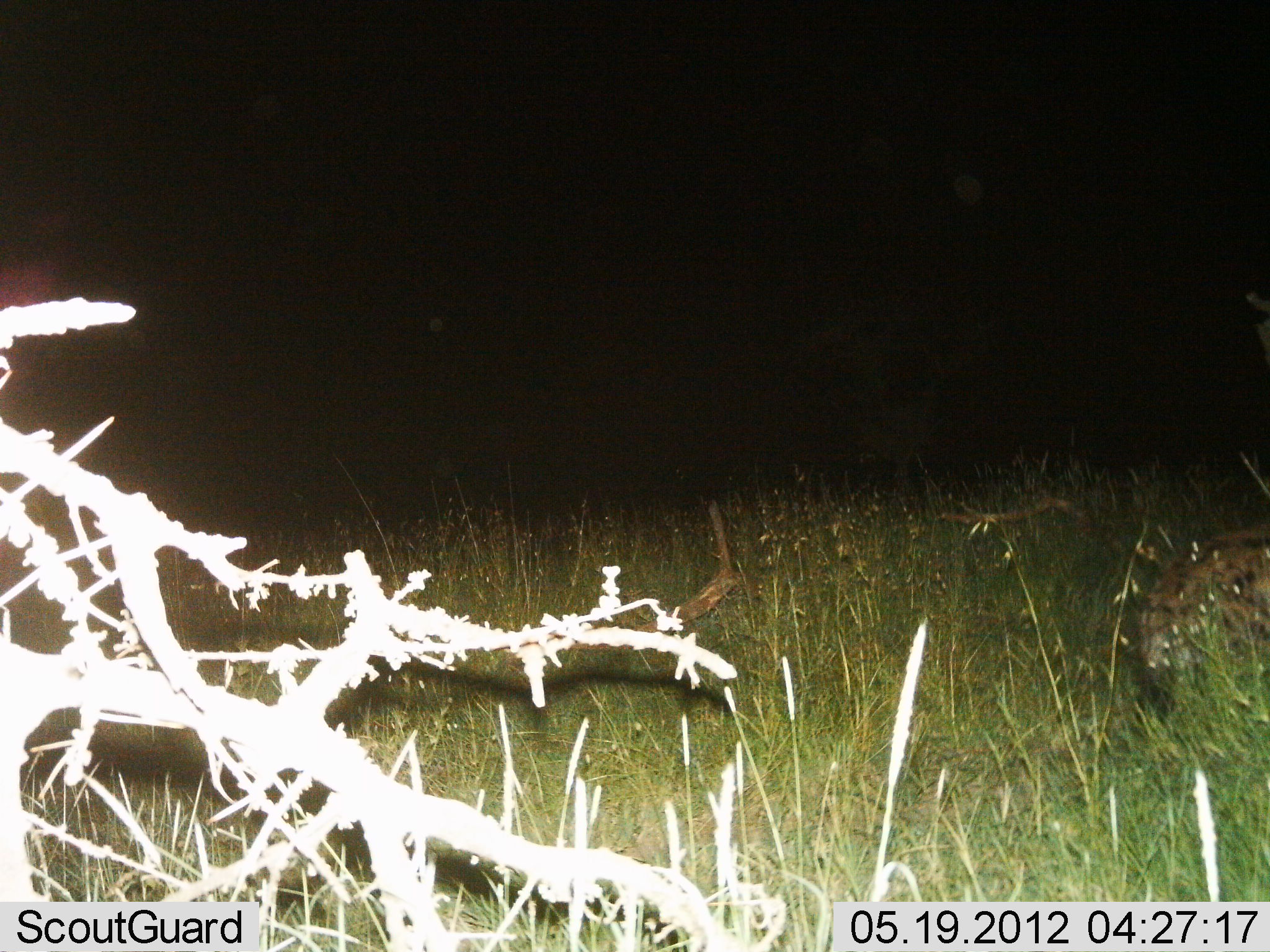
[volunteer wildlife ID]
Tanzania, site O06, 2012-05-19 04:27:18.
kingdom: Animalia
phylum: Chordata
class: Mammalia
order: Carnivora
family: Hyaenidae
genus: Crocuta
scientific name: Crocuta crocuta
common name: spotted hyena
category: hyenaspotted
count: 1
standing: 21%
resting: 0%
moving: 79%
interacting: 0%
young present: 0%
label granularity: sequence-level